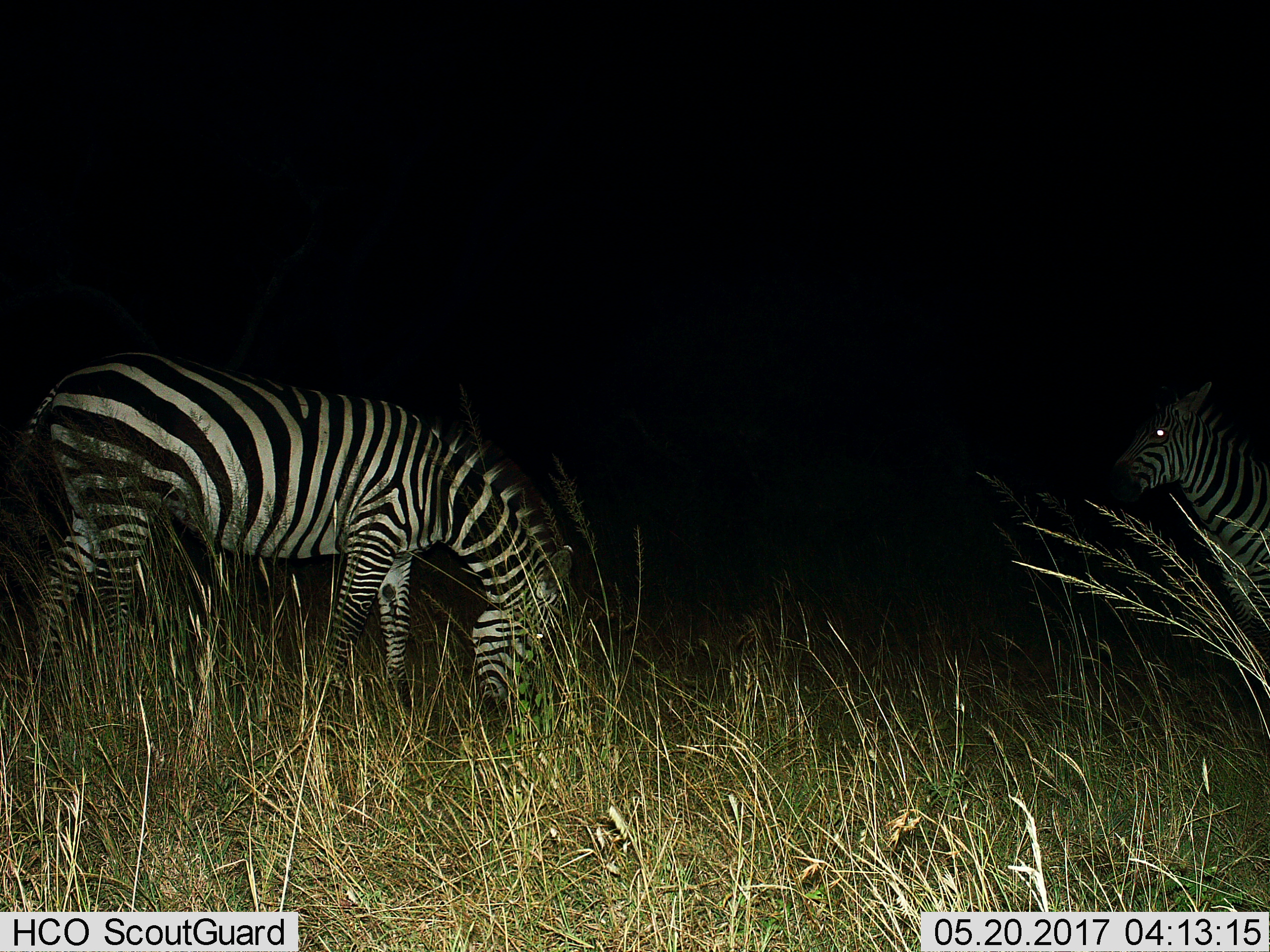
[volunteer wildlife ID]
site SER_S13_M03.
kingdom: Animalia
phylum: Chordata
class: Mammalia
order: Perissodactyla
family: Equidae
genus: Equus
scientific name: Equus quagga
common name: plains zebra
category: zebraplains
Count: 2.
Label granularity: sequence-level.